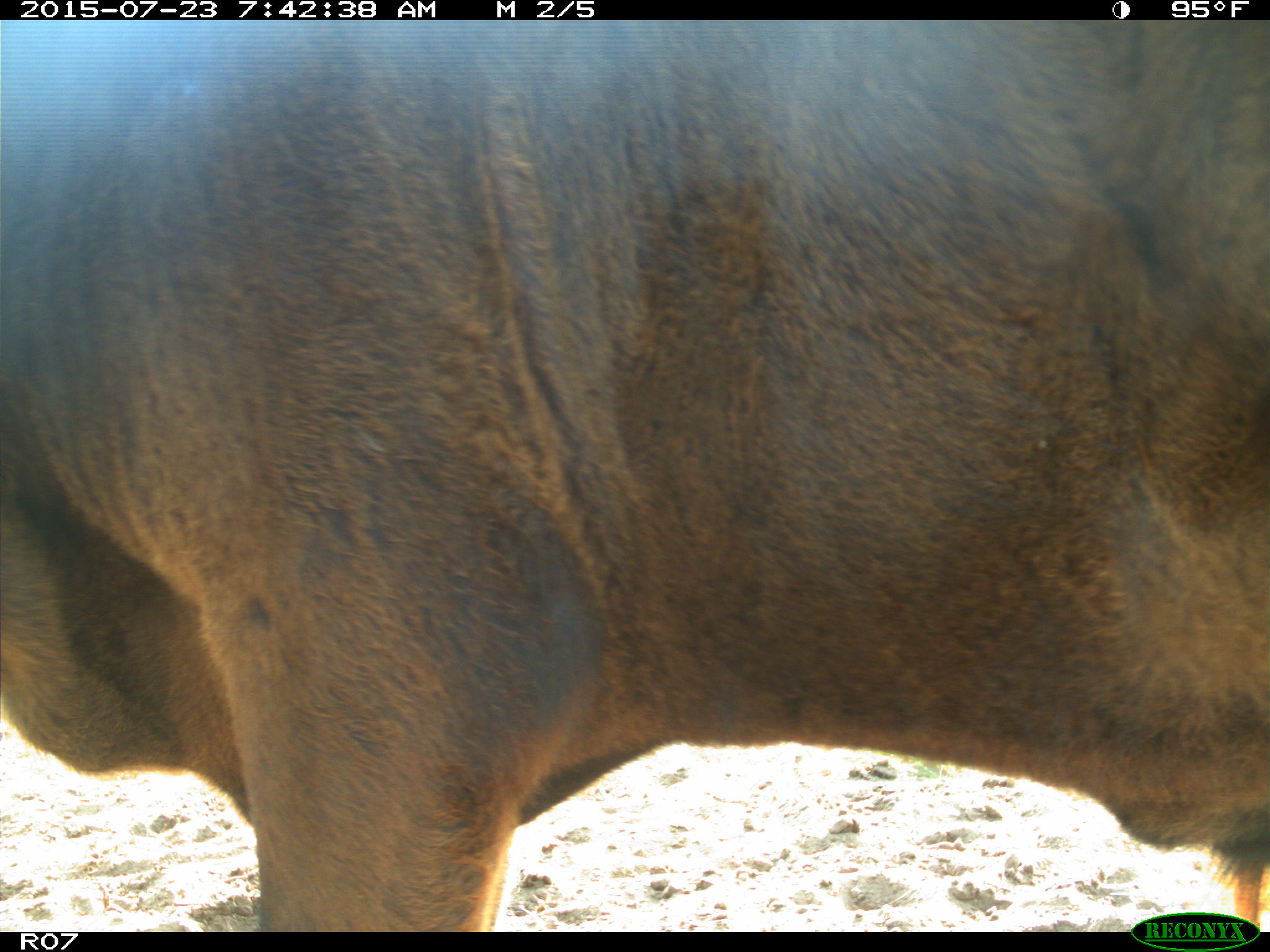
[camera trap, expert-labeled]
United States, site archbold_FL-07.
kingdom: Animalia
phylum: Chordata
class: Mammalia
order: Artiodactyla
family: Bovidae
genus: Bos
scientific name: Bos taurus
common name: domestic cow